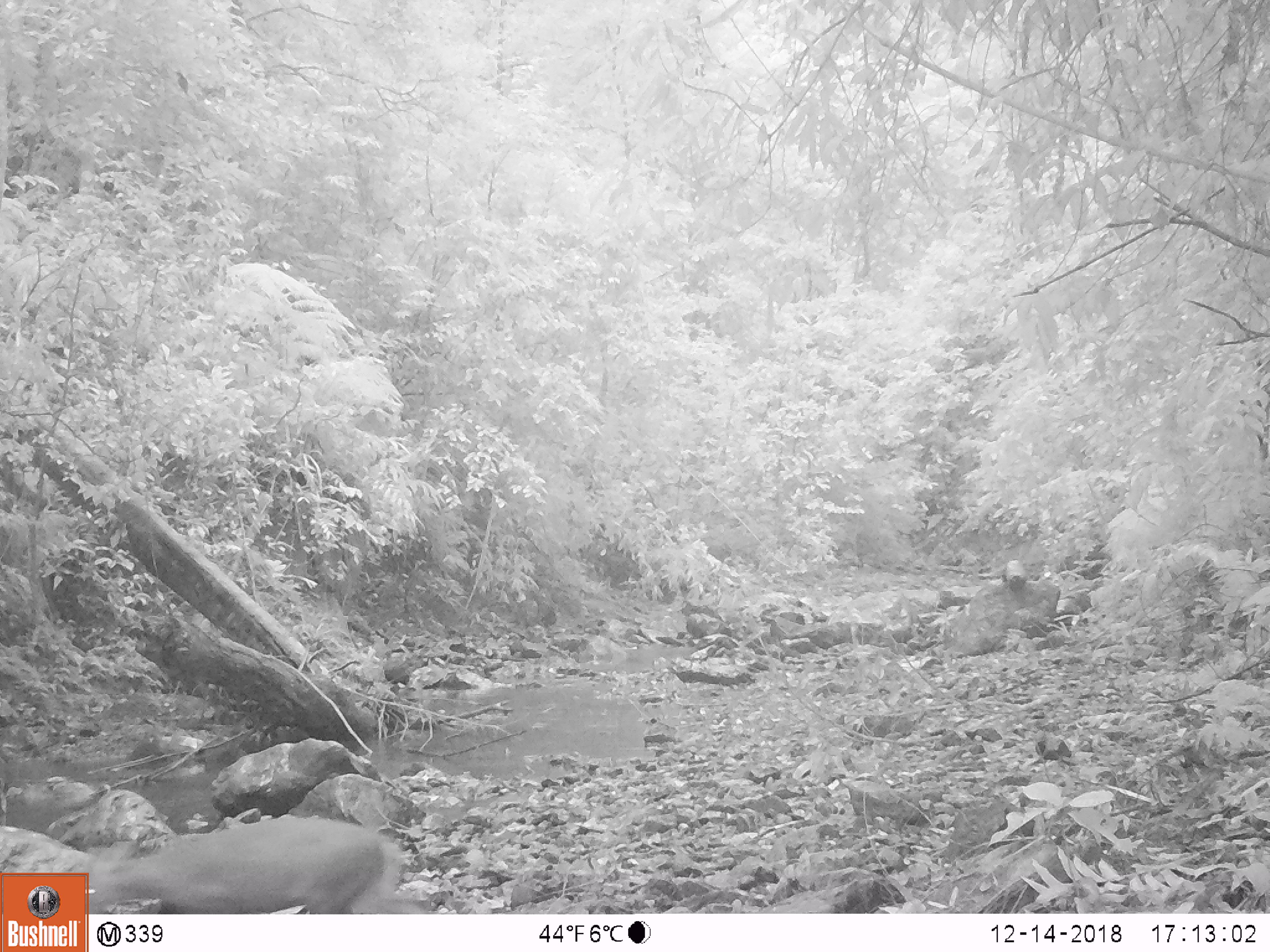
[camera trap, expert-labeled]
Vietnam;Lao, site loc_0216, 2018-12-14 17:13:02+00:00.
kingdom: Animalia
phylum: Chordata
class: Mammalia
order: Artiodactyla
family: Cervidae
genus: Muntiacus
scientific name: Muntiacus rooseveltorum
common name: roosevelt's muntjac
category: roosevelts muntjac group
Roosevelts muntjac group (roosevelt's muntjac) (Muntiacus rooseveltorum). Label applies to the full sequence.